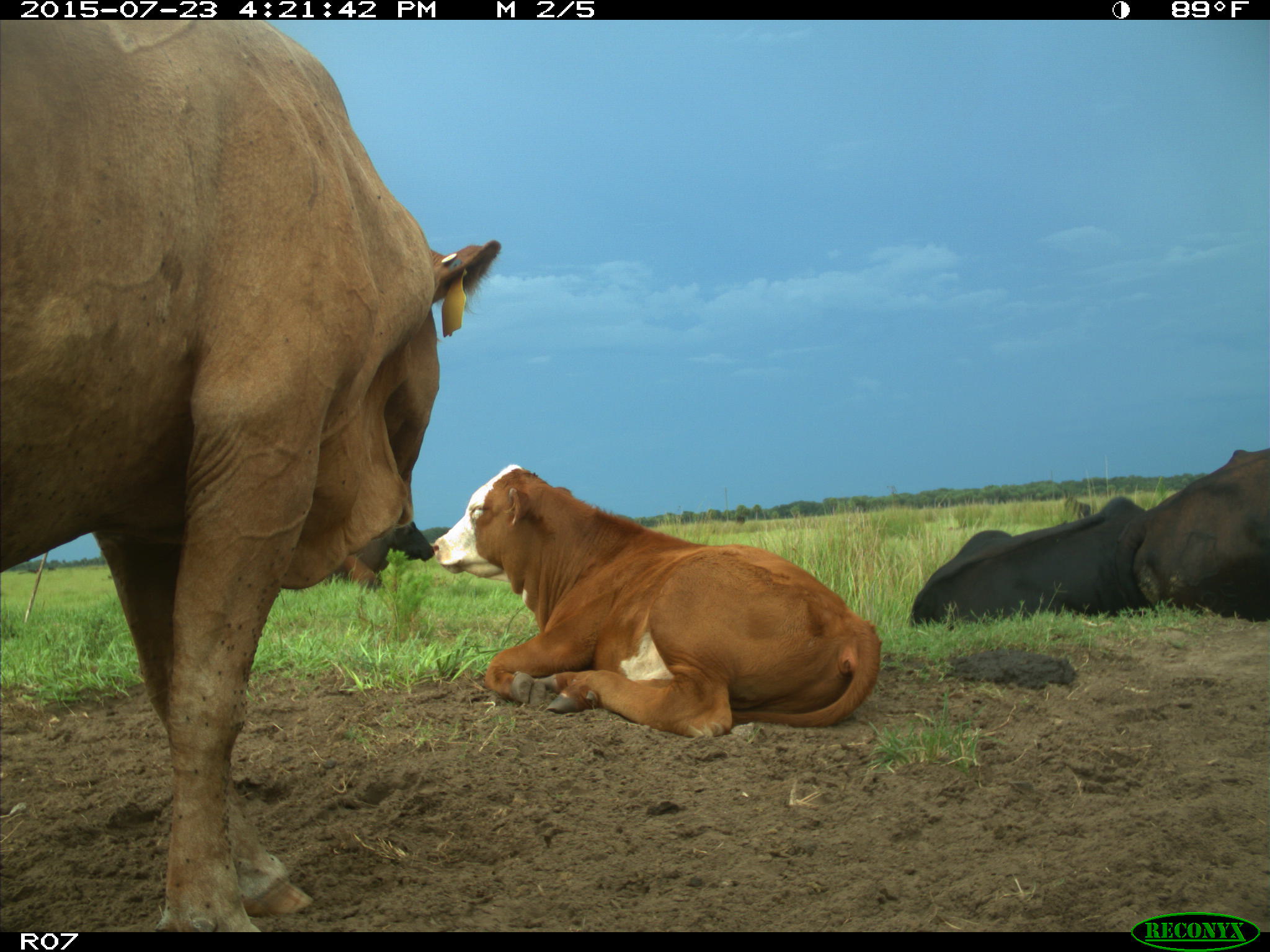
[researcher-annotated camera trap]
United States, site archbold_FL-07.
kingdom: Animalia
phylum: Chordata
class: Mammalia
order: Artiodactyla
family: Bovidae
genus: Bos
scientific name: Bos taurus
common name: domestic cow